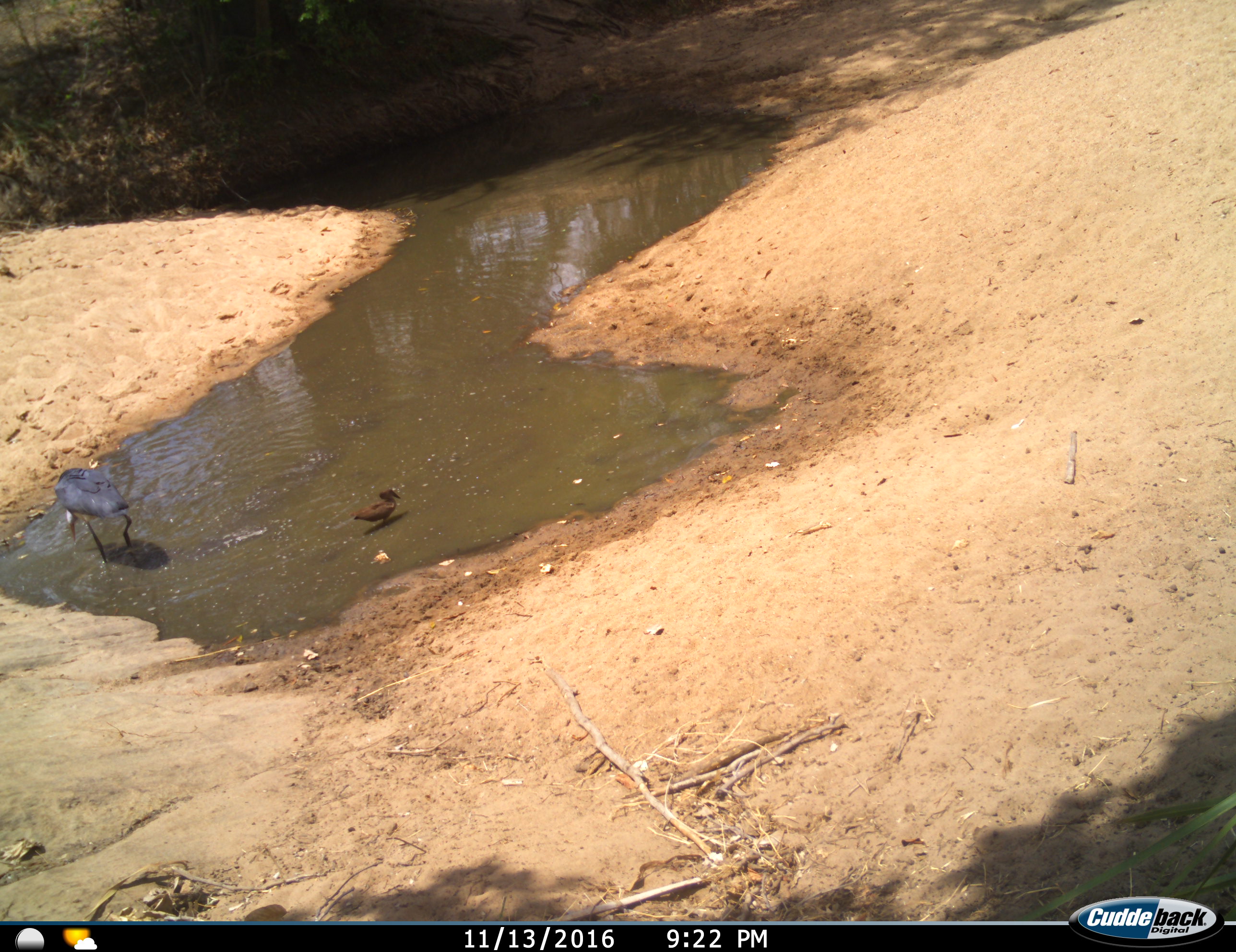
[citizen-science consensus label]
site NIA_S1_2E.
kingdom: Animalia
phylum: Chordata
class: Aves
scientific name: Aves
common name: bird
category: birdother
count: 2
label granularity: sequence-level